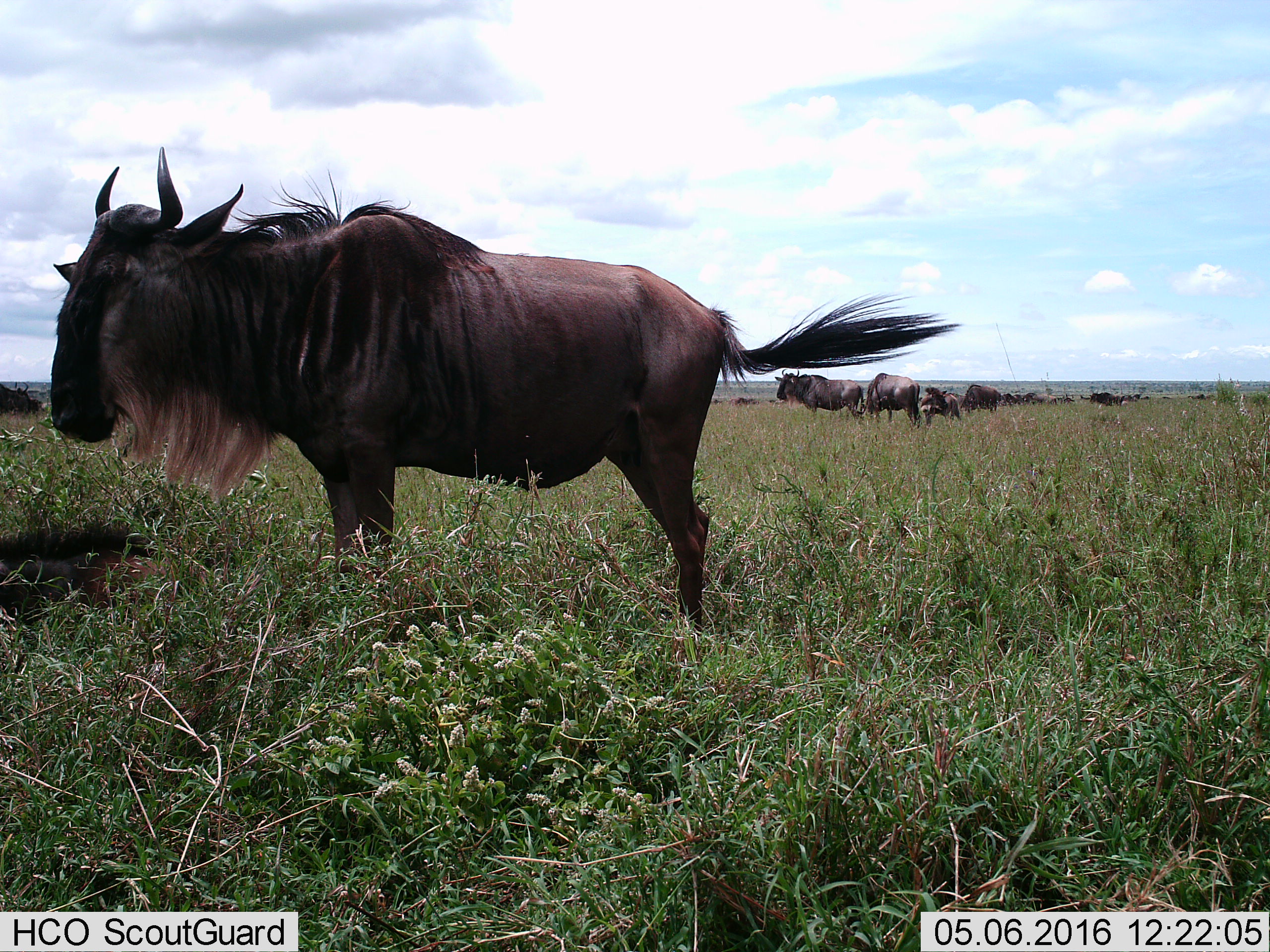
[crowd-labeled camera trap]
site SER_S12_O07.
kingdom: Animalia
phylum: Chordata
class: Mammalia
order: Artiodactyla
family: Bovidae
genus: Connochaetes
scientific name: Connochaetes taurinus taurinus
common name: blue wildebeest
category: wildebeestblue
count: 11-50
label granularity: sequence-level